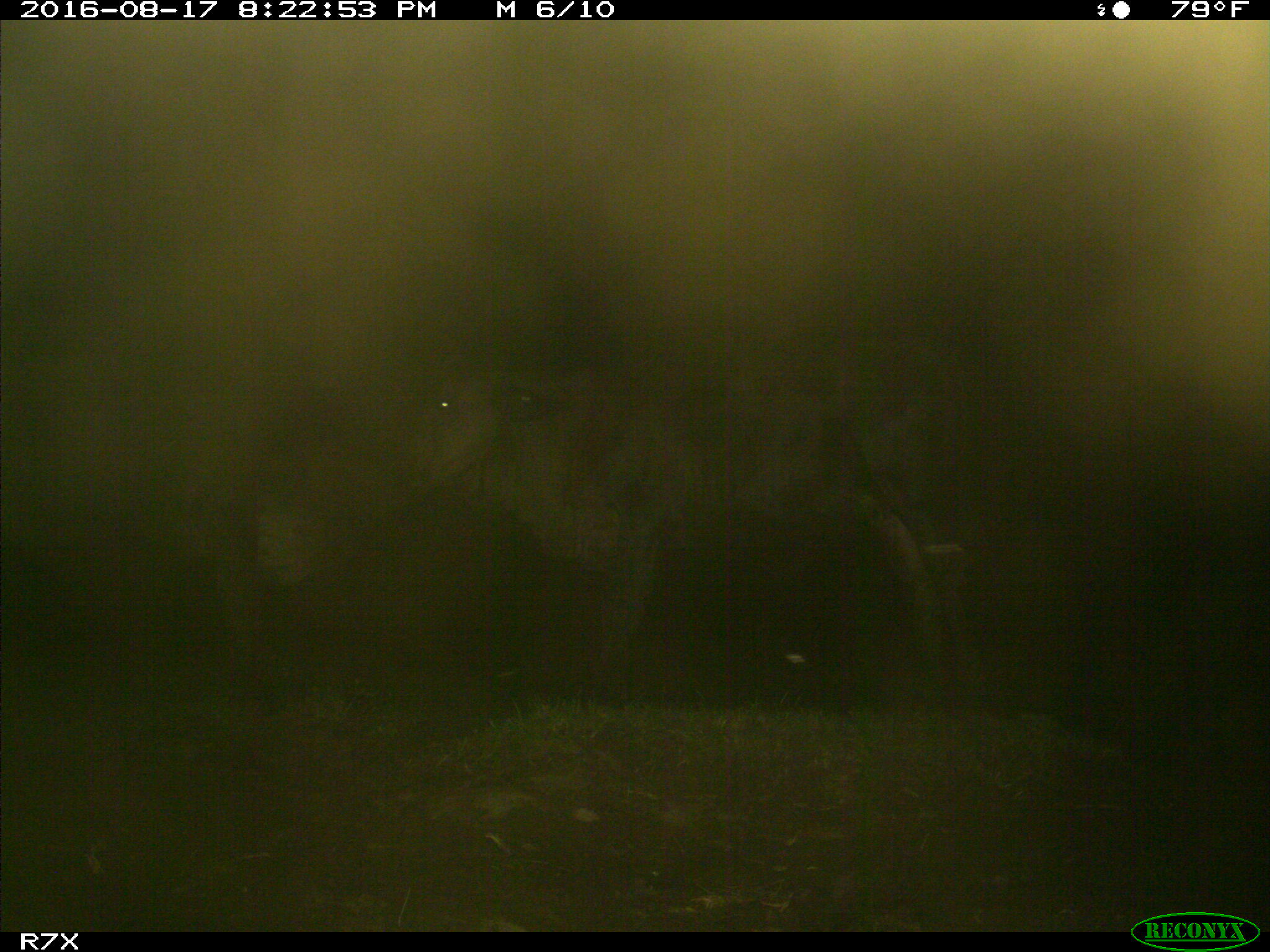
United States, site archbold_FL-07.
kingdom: Animalia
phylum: Chordata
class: Mammalia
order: Artiodactyla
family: Bovidae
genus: Bos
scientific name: Bos taurus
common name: domestic cow